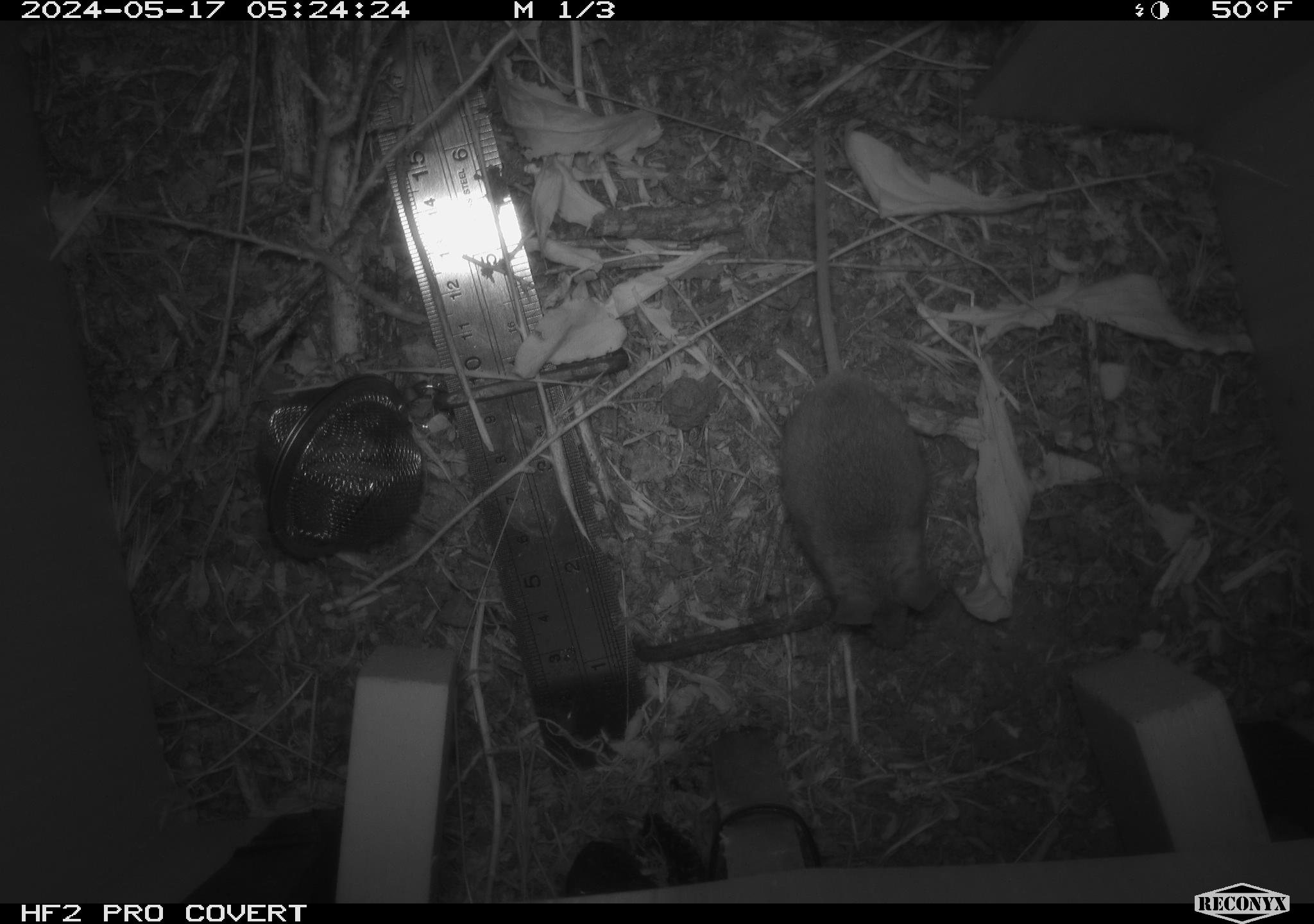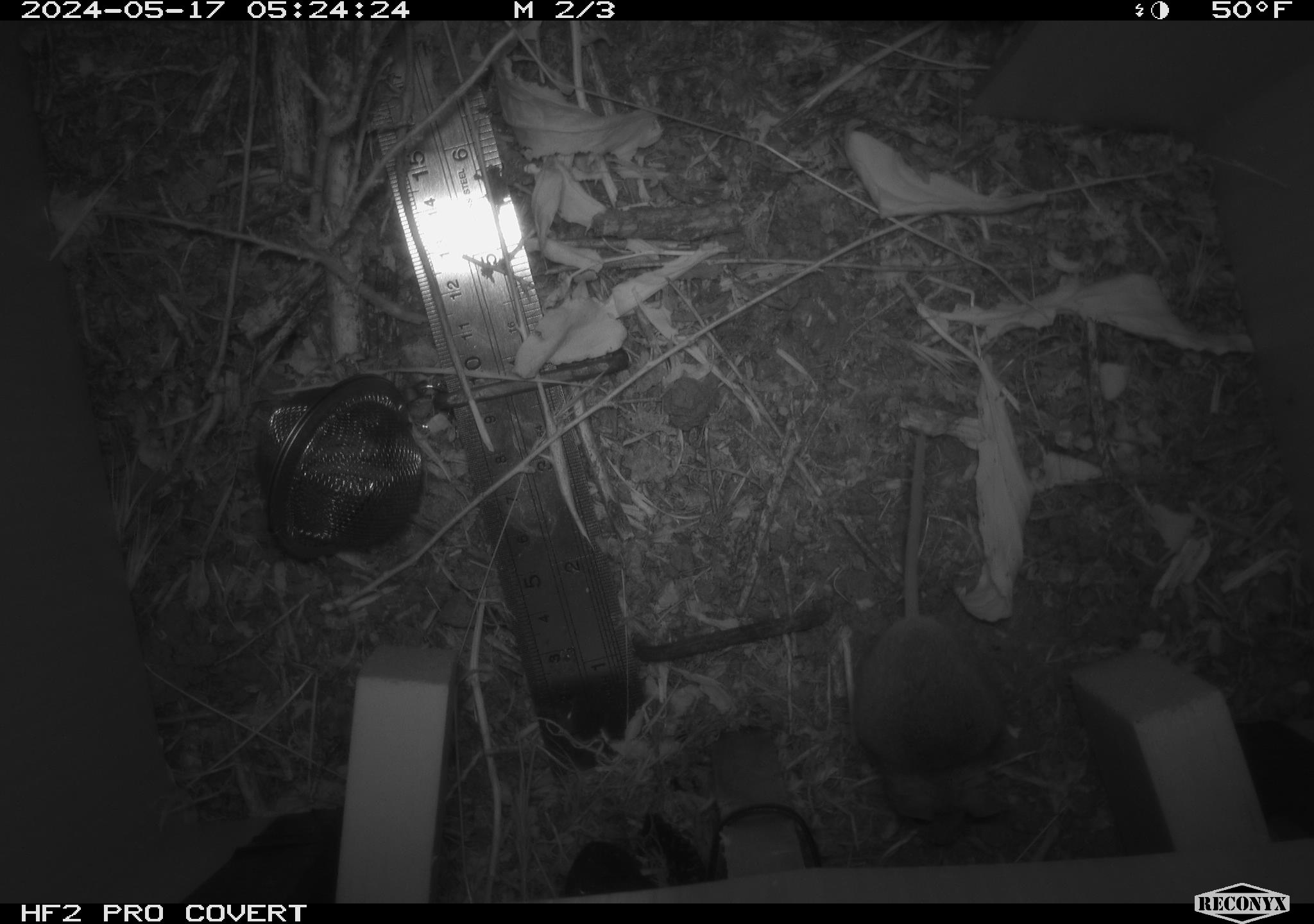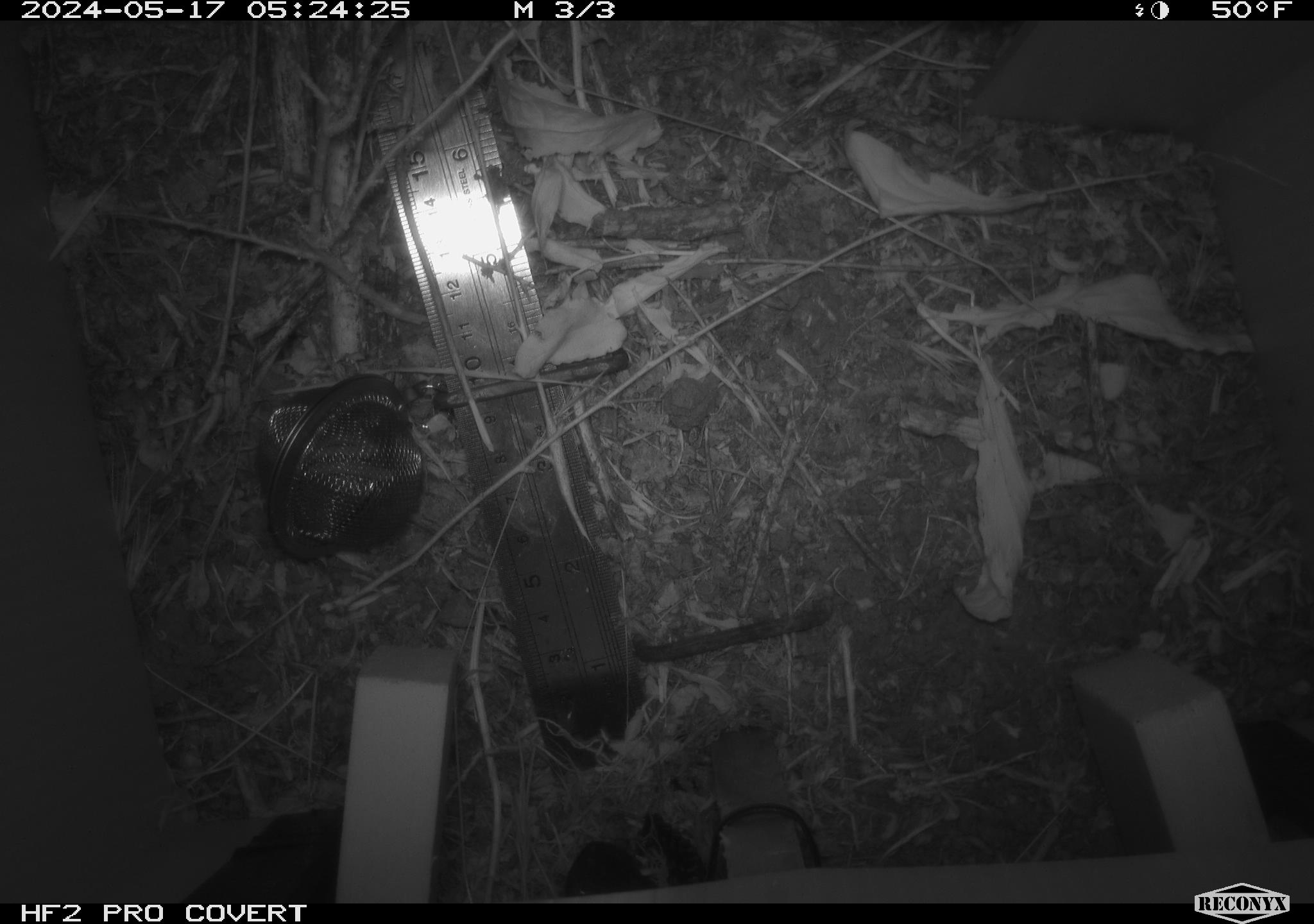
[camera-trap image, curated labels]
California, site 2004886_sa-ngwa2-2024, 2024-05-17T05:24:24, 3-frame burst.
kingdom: Animalia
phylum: Chordata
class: Mammalia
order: Rodentia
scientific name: Rodentia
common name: mouse species